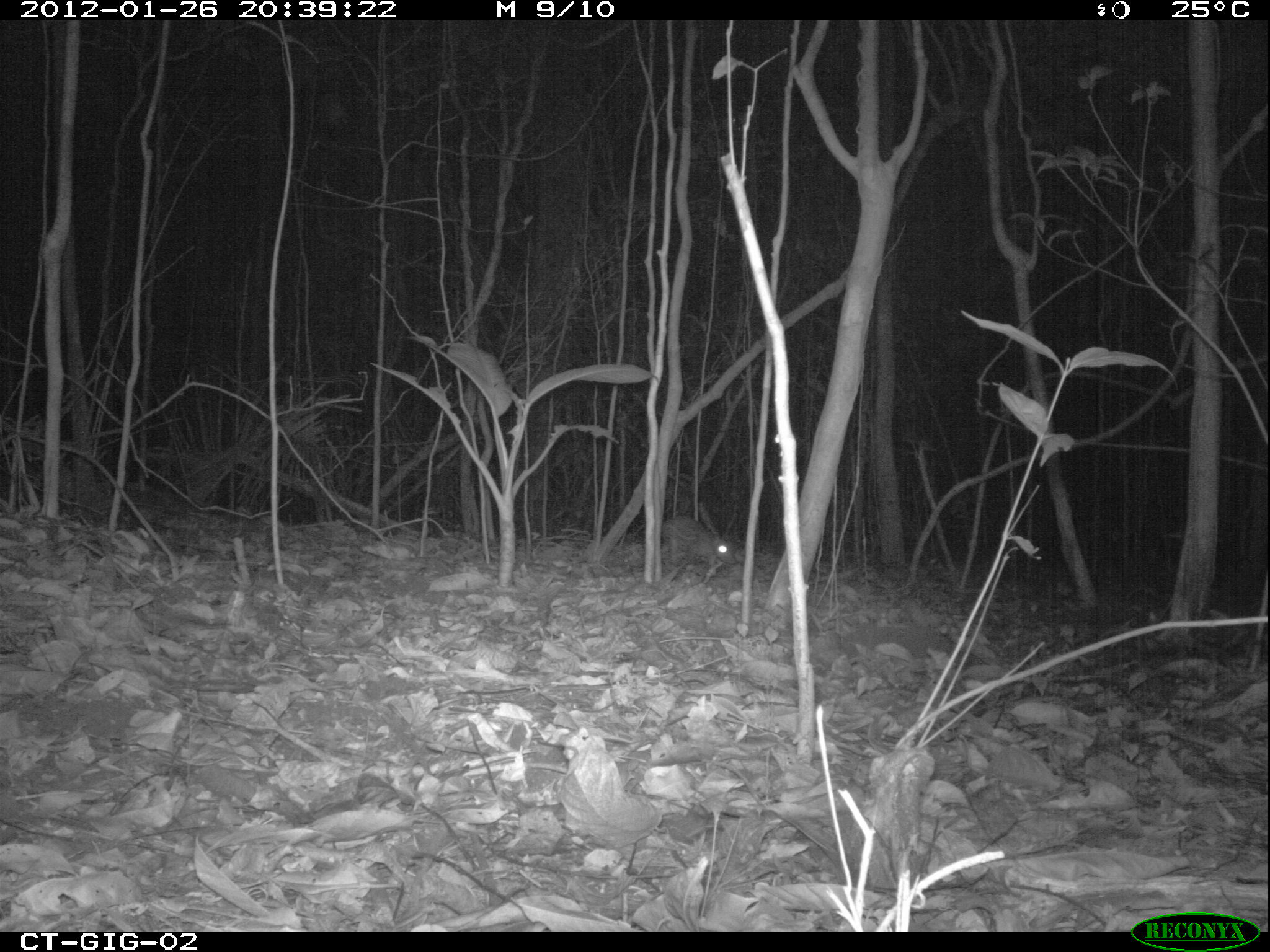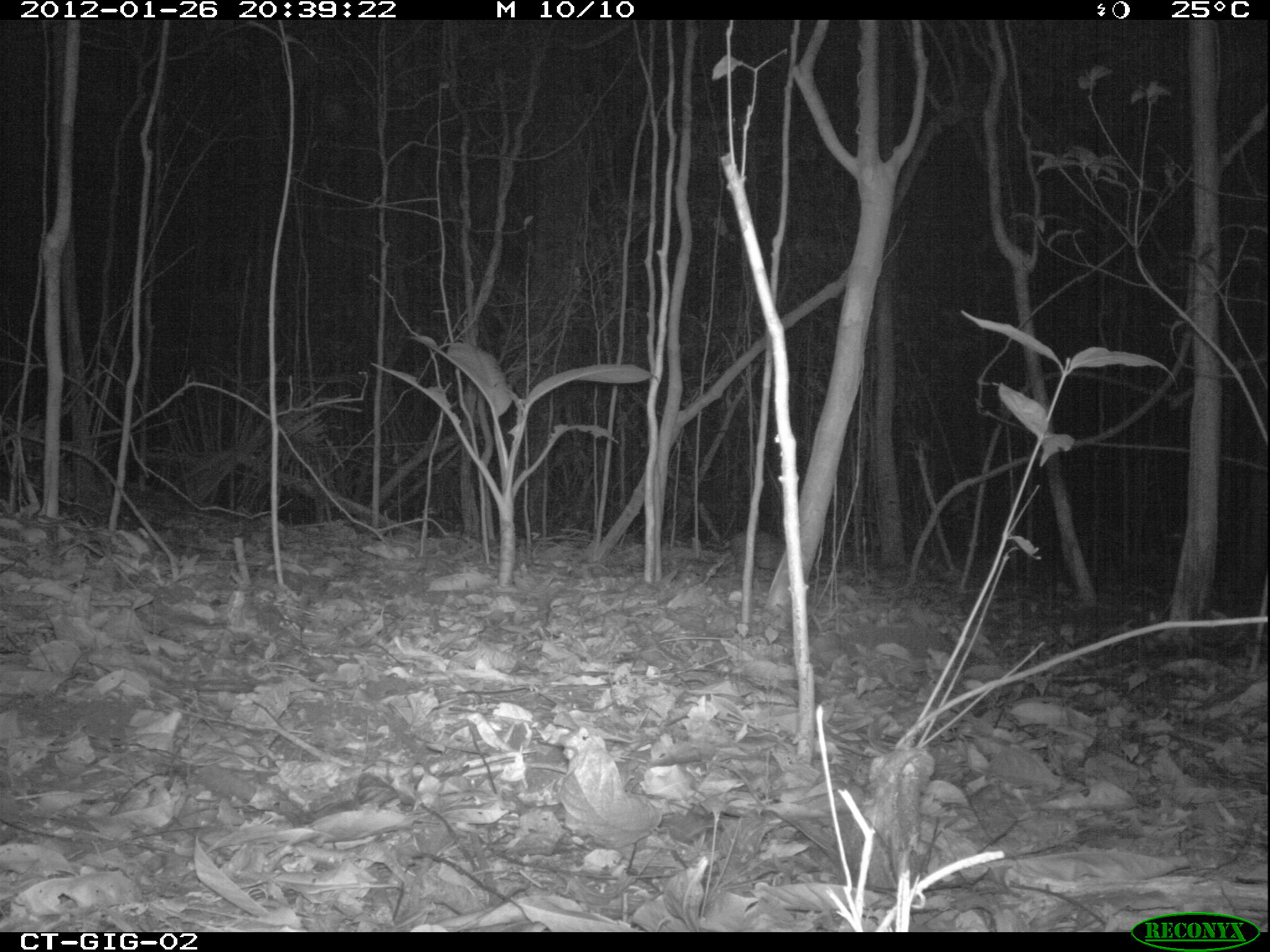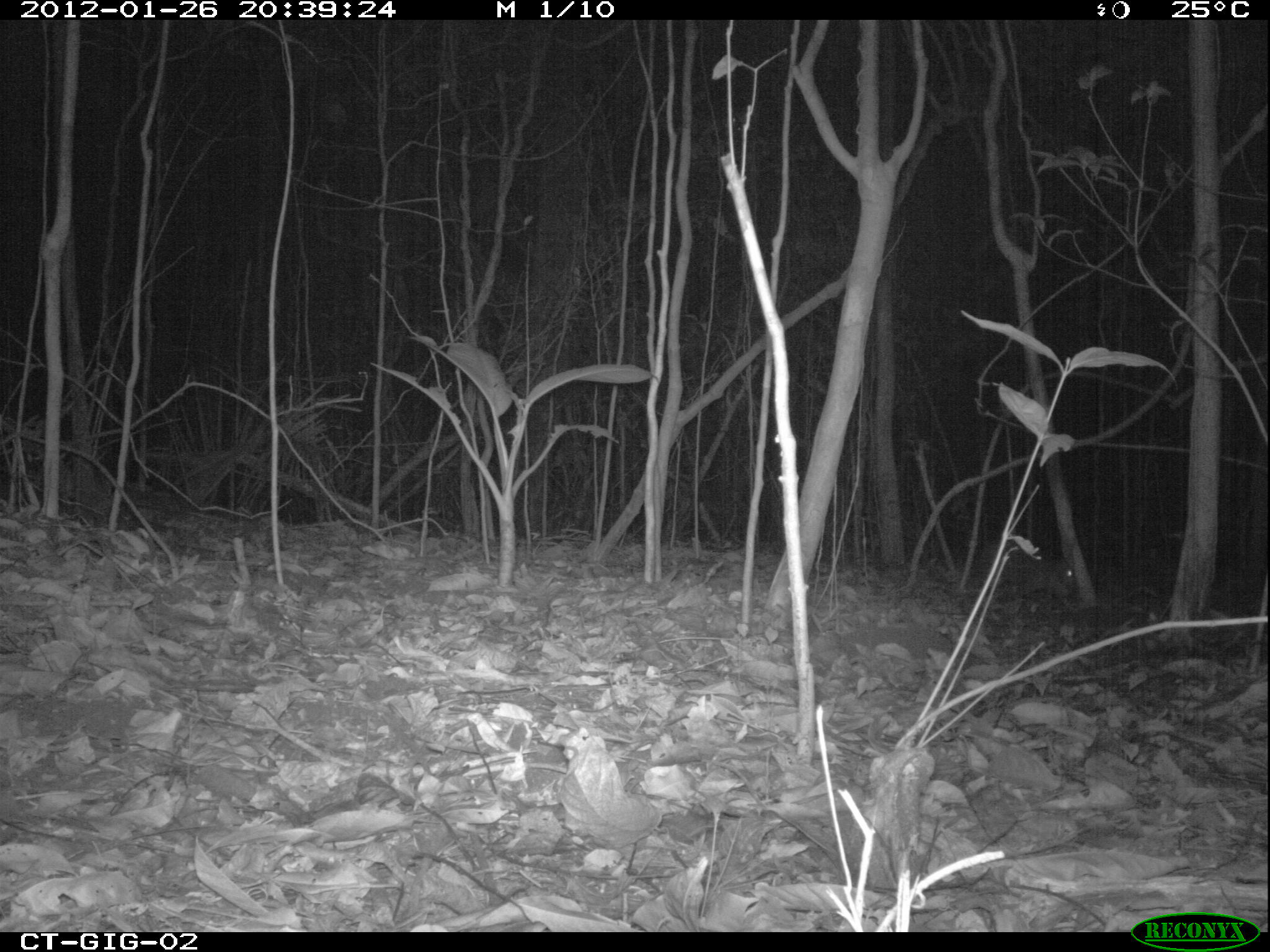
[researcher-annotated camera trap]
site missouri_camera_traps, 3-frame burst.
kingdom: Animalia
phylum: Chordata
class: Mammalia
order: Rodentia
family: Cuniculidae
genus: Cuniculus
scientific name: Cuniculus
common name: paca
Paca (Cuniculus). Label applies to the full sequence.